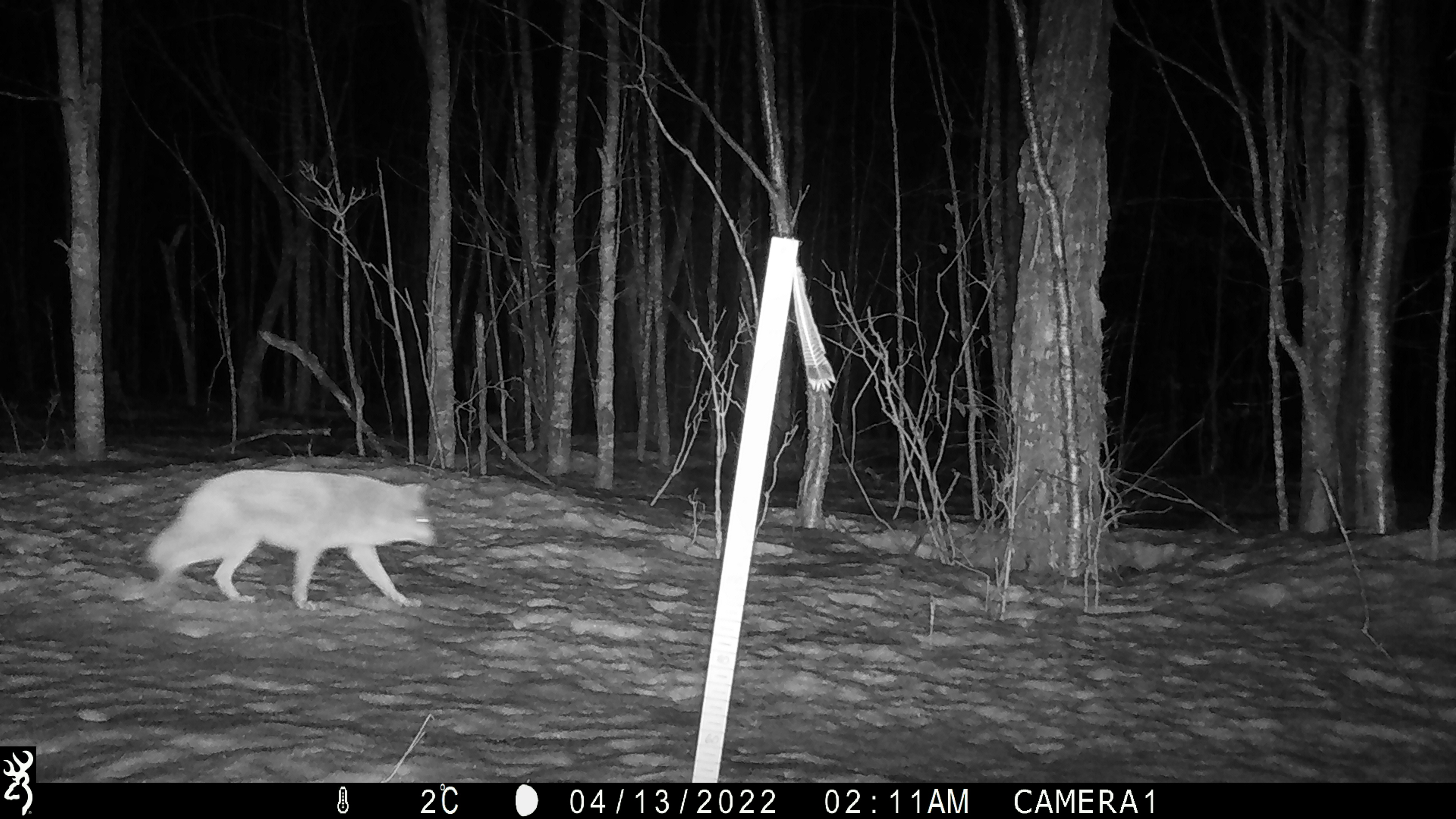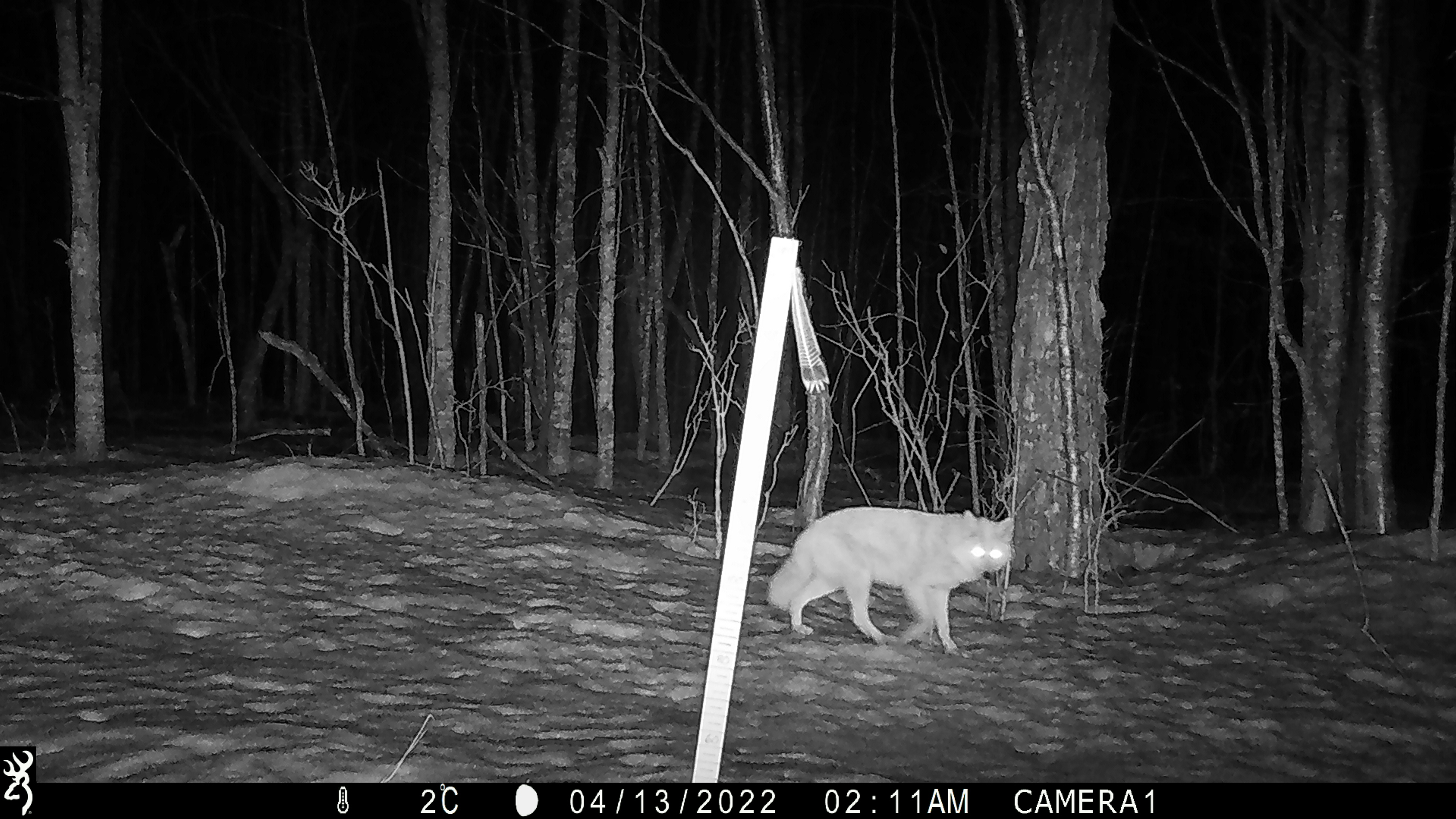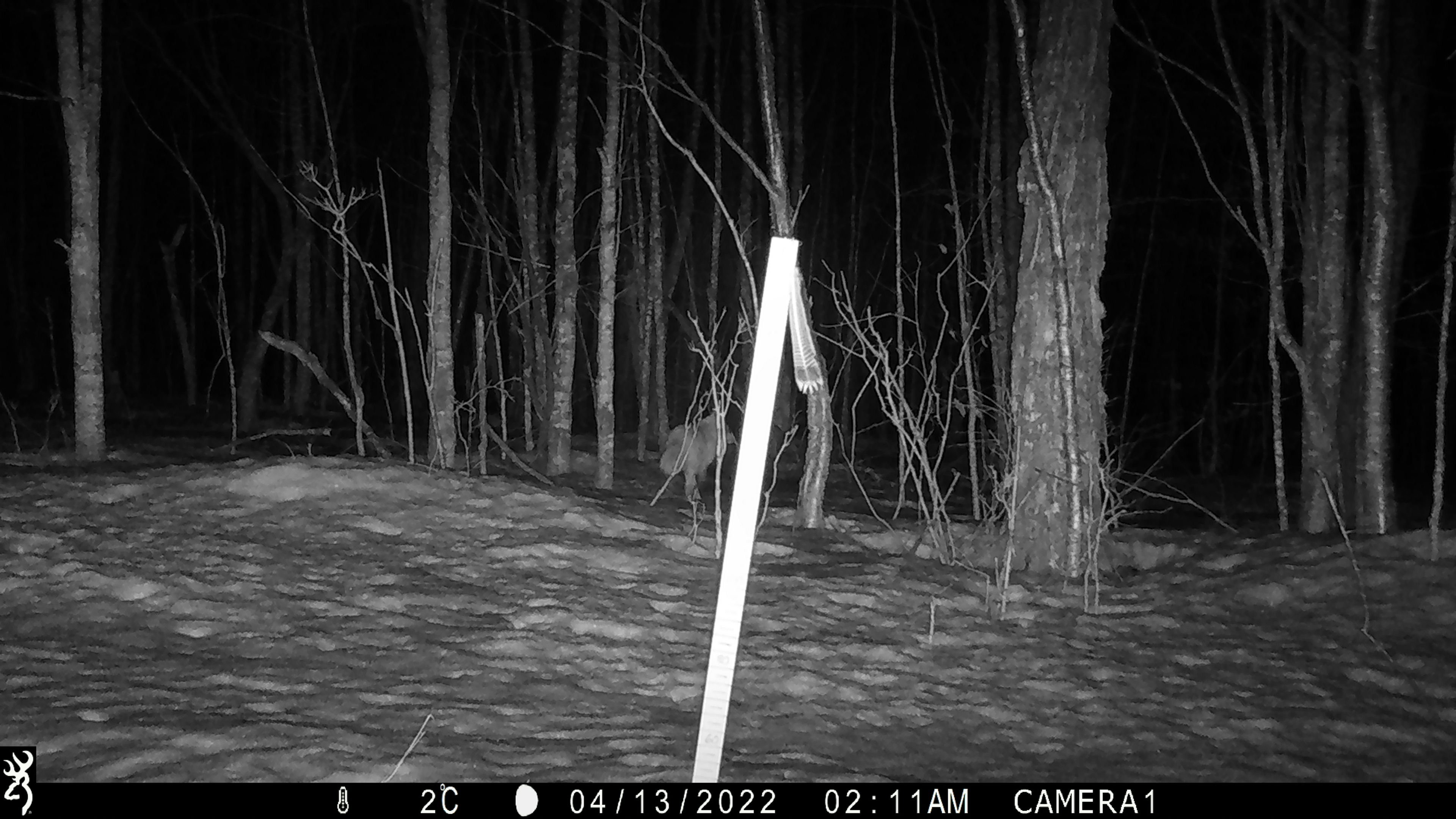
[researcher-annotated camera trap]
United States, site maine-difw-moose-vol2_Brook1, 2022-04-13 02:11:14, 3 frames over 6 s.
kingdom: Animalia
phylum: Chordata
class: Mammalia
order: Carnivora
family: Canidae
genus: Canis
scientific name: Canis latrans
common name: coyote